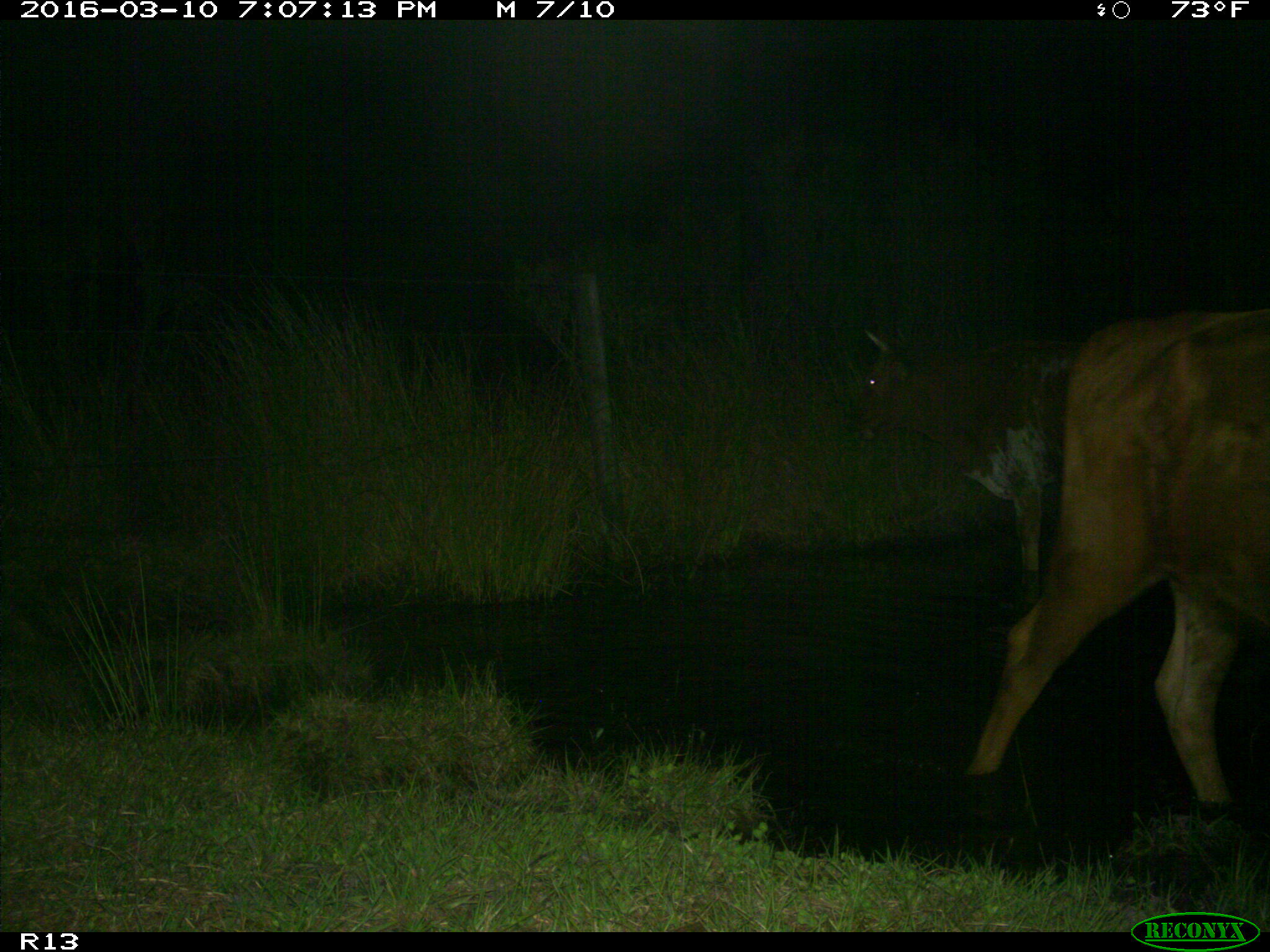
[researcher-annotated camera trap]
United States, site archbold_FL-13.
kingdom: Animalia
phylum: Chordata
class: Mammalia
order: Artiodactyla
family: Bovidae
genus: Bos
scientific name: Bos taurus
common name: domestic cow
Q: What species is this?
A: Bos taurus (domestic cow).